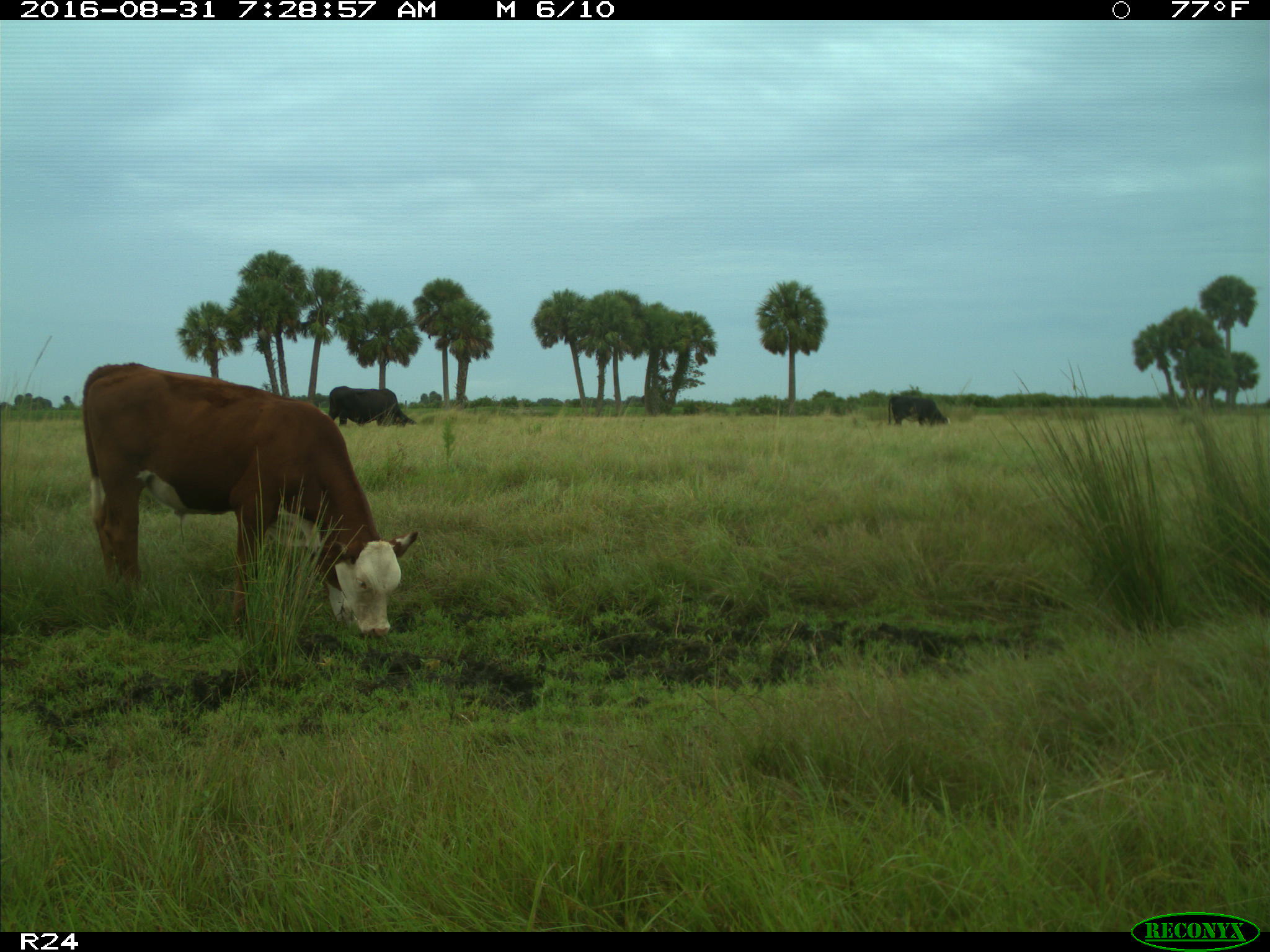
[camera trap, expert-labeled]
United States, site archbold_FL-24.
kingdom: Animalia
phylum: Chordata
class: Mammalia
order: Artiodactyla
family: Bovidae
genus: Bos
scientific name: Bos taurus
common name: domestic cow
Bos taurus (domestic cow).